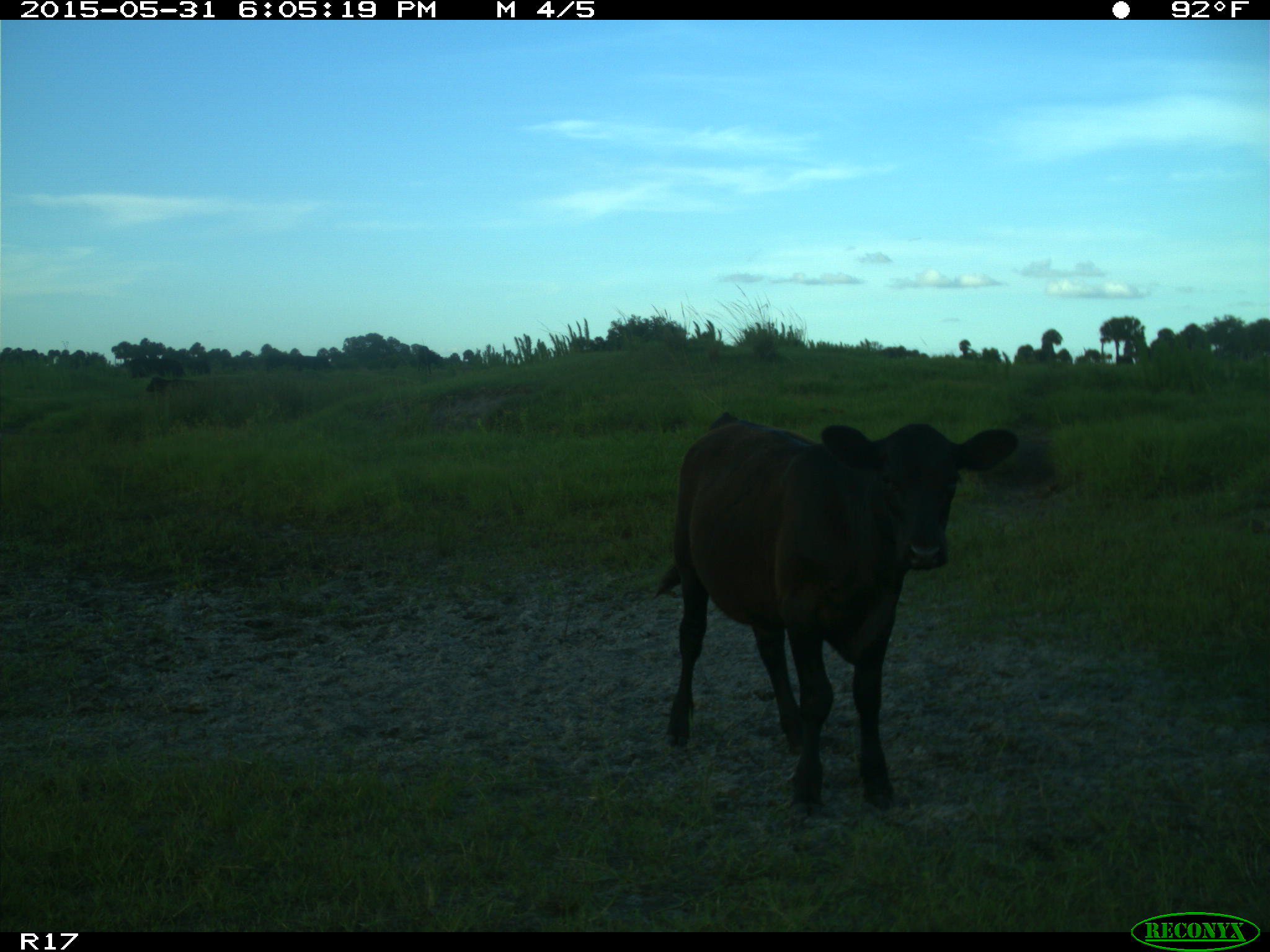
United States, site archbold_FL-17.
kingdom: Animalia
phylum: Chordata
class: Mammalia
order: Artiodactyla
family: Bovidae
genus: Bos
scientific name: Bos taurus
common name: domestic cow